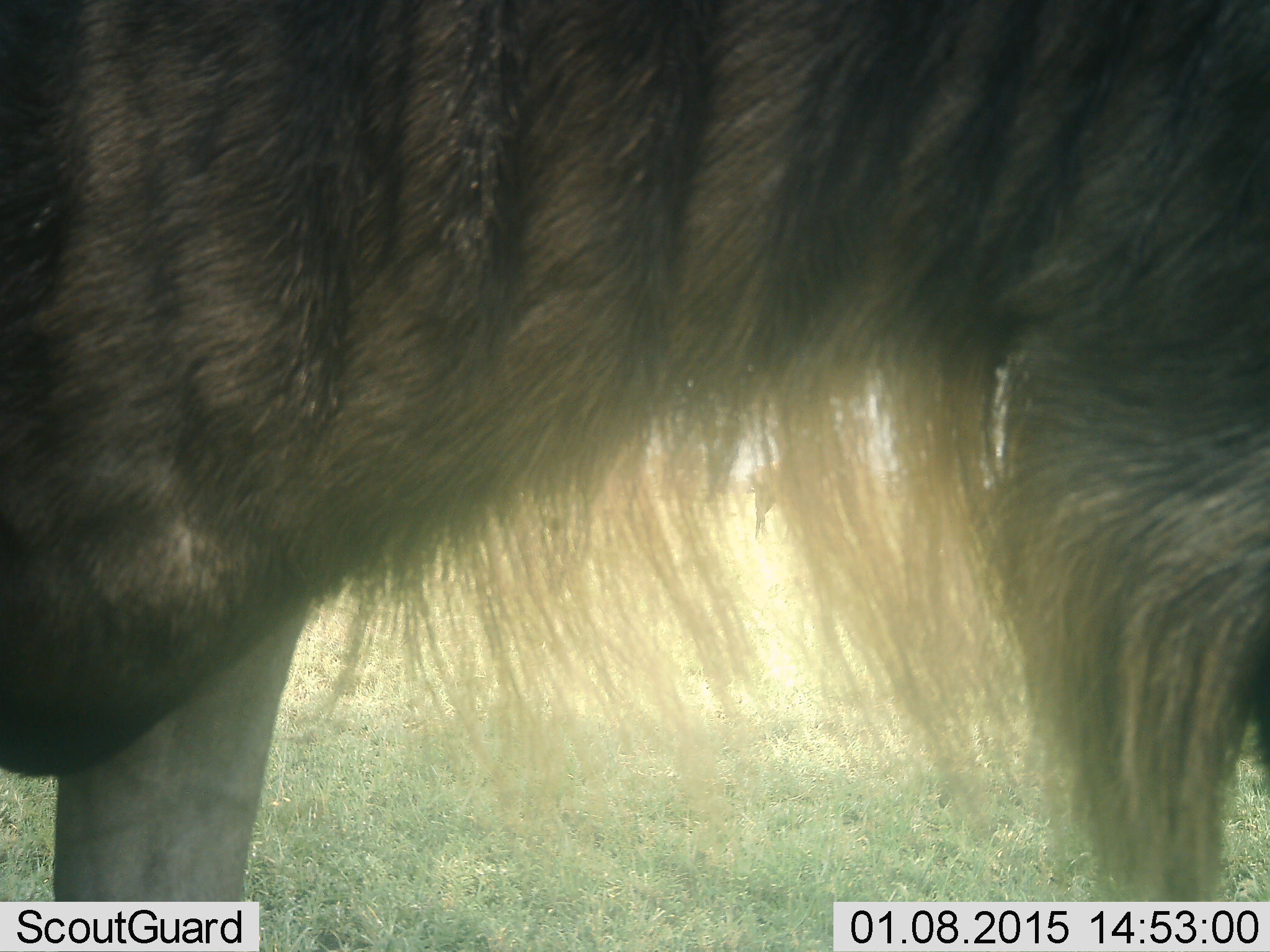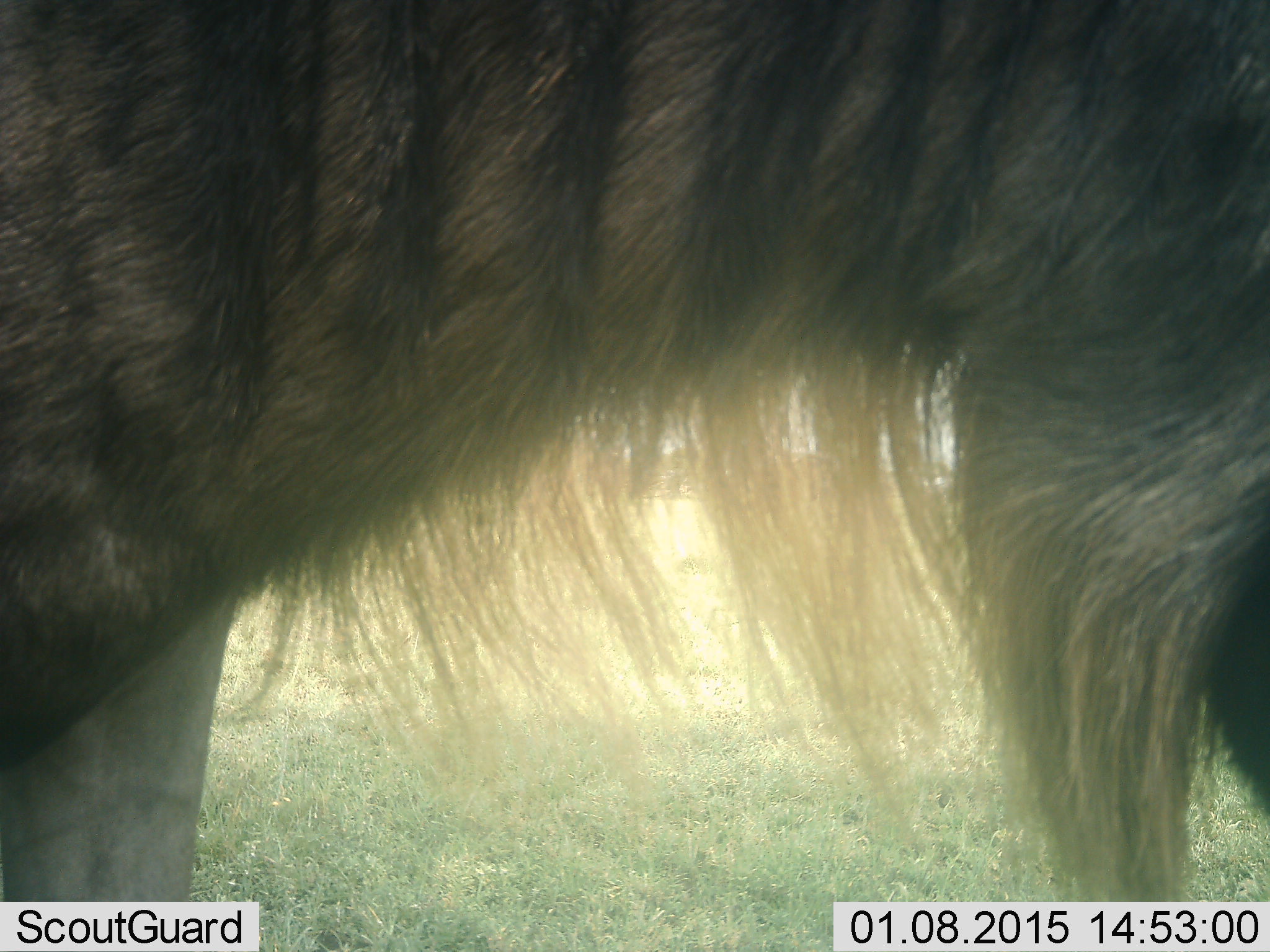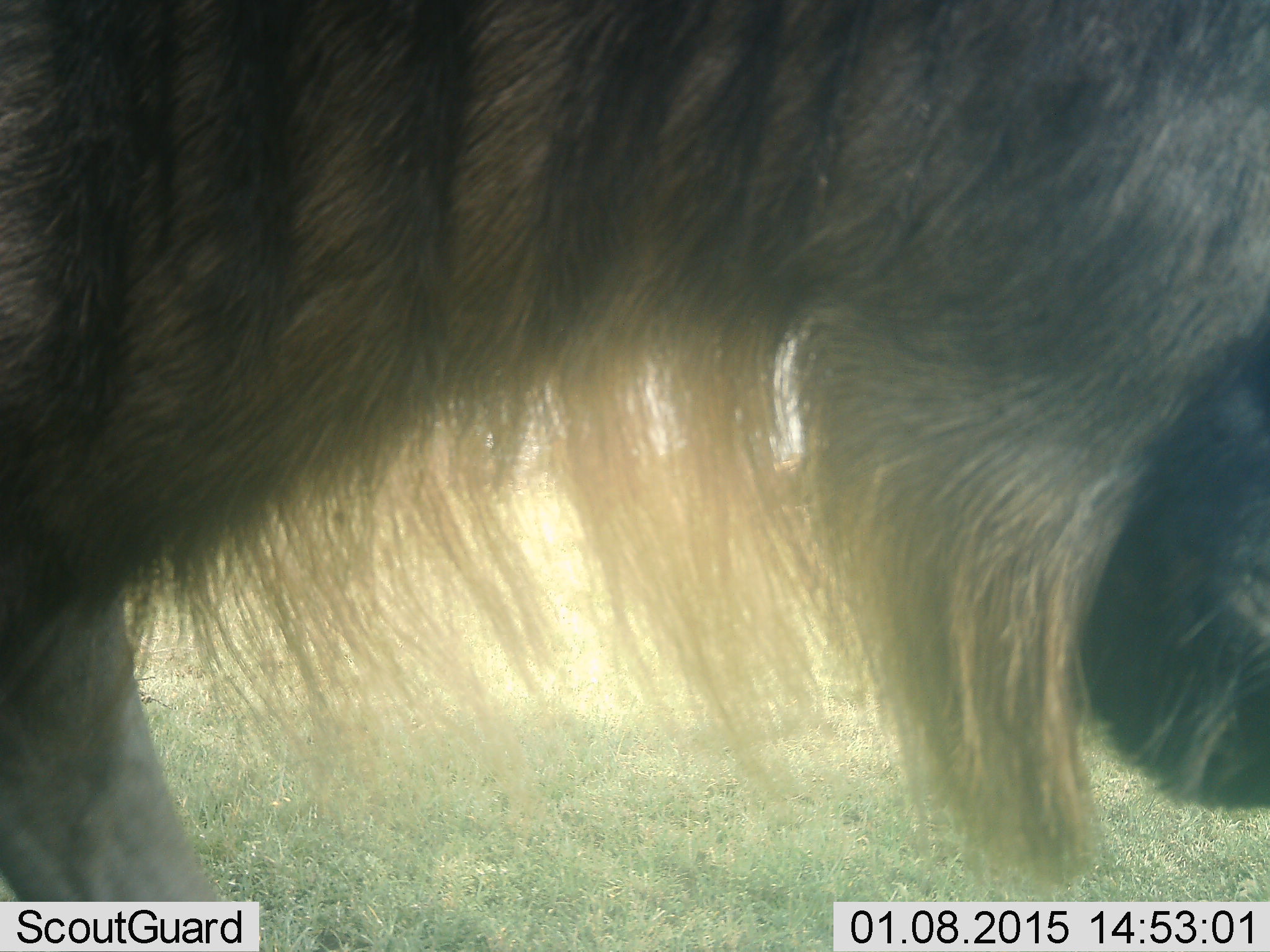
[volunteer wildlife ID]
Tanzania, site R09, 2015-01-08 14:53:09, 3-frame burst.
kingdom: Animalia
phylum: Chordata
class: Mammalia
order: Artiodactyla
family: Bovidae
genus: Connochaetes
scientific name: Connochaetes taurinus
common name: blue wildebeest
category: wildebeest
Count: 1.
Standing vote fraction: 80%.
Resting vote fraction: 0%.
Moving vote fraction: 20%.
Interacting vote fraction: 0%.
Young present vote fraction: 0%.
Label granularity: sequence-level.